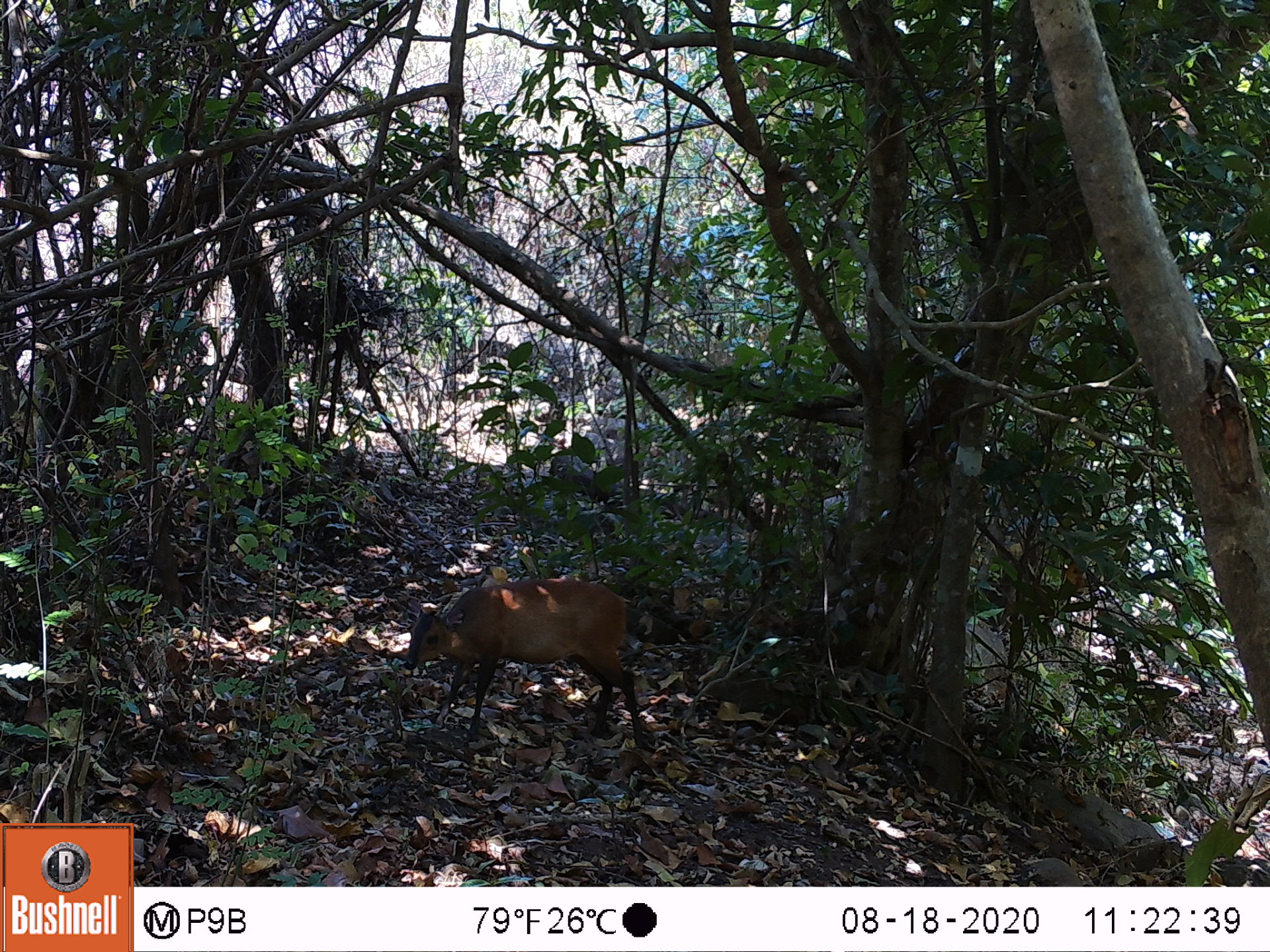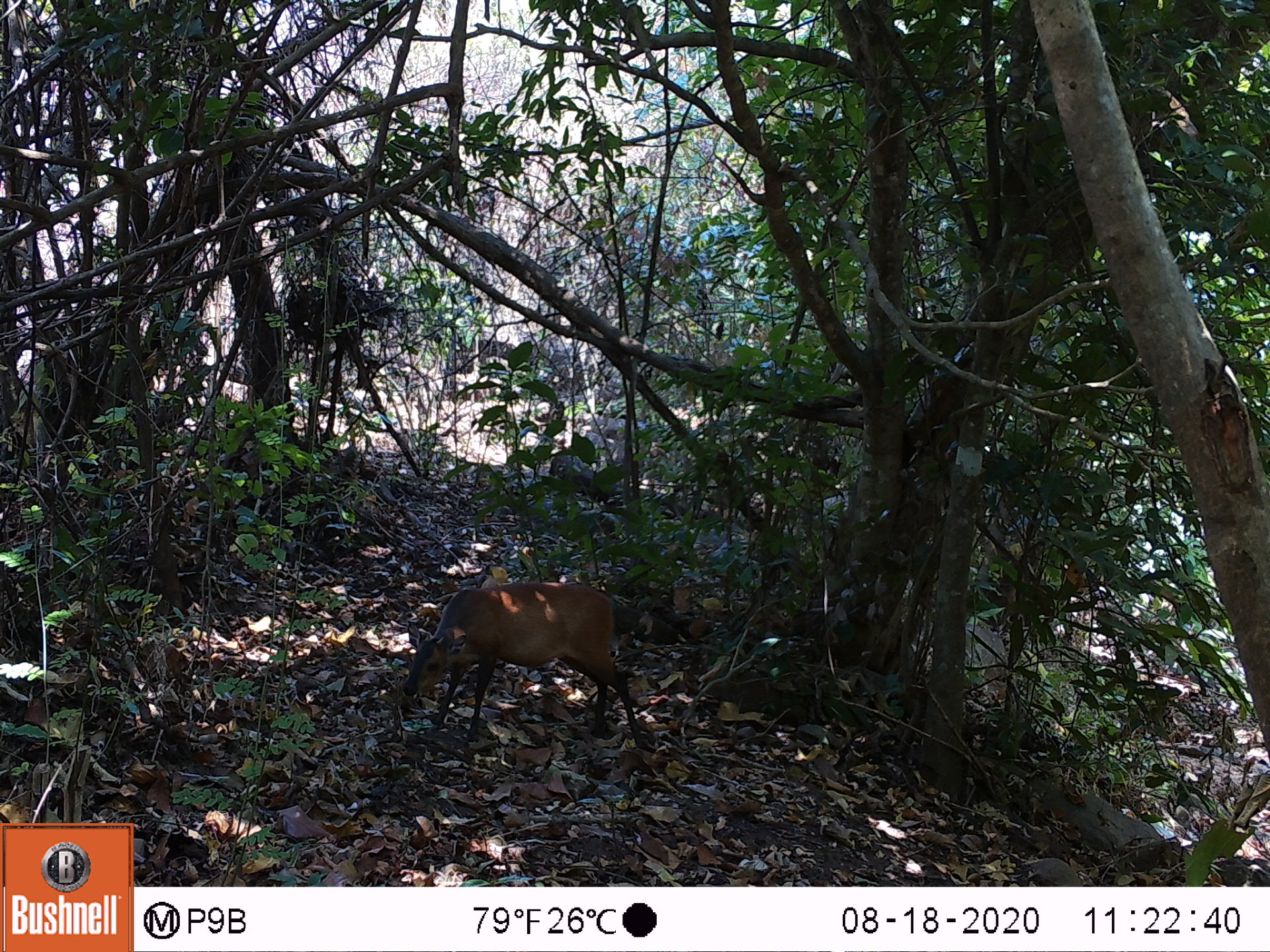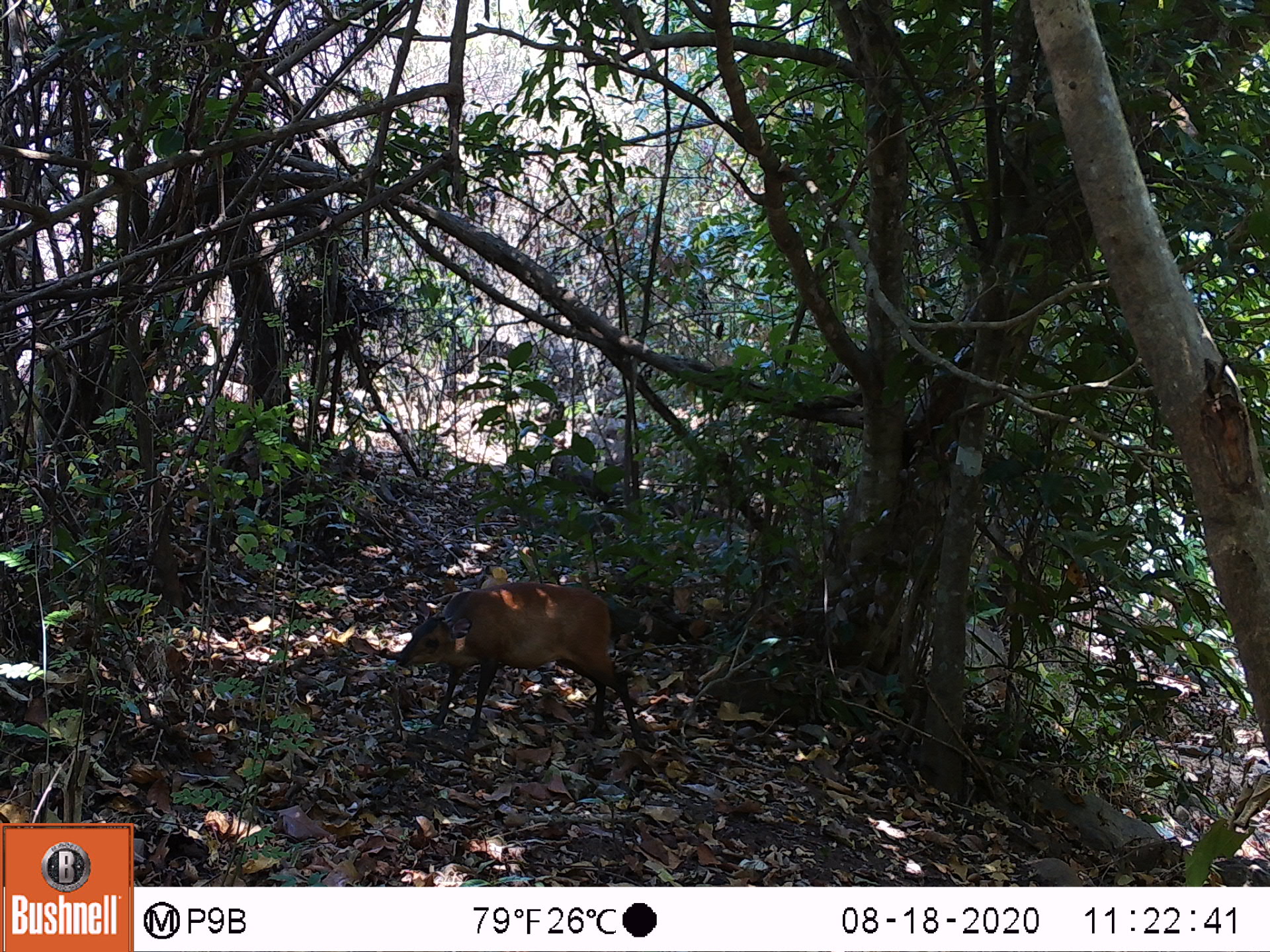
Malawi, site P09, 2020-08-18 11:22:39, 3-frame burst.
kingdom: Animalia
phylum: Chordata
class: Mammalia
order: Artiodactyla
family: Bovidae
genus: Cephalophorus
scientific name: Cephalophorus natalensis natalensis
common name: red duiker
Red duiker (Cephalophorus natalensis natalensis), count 1.